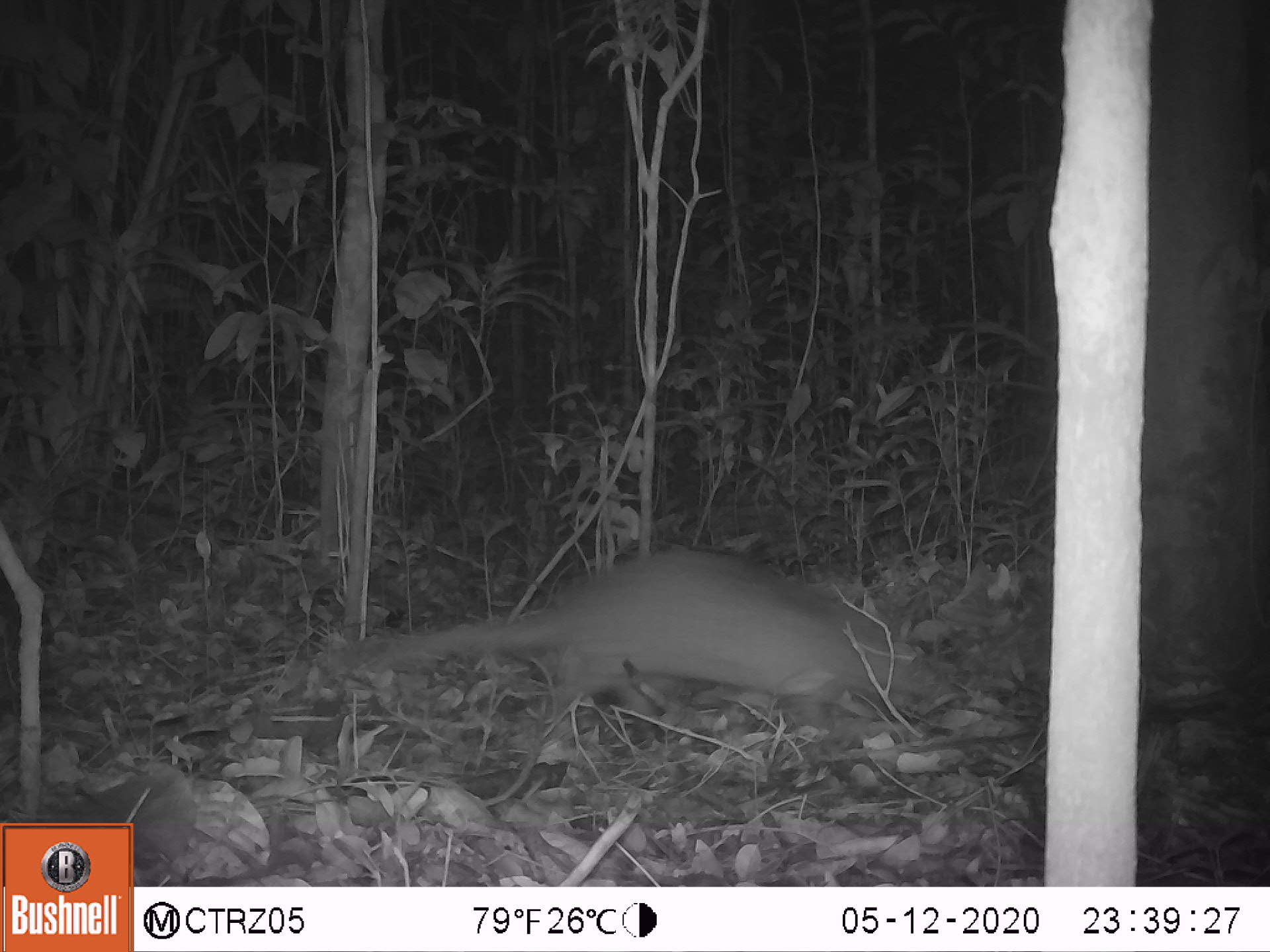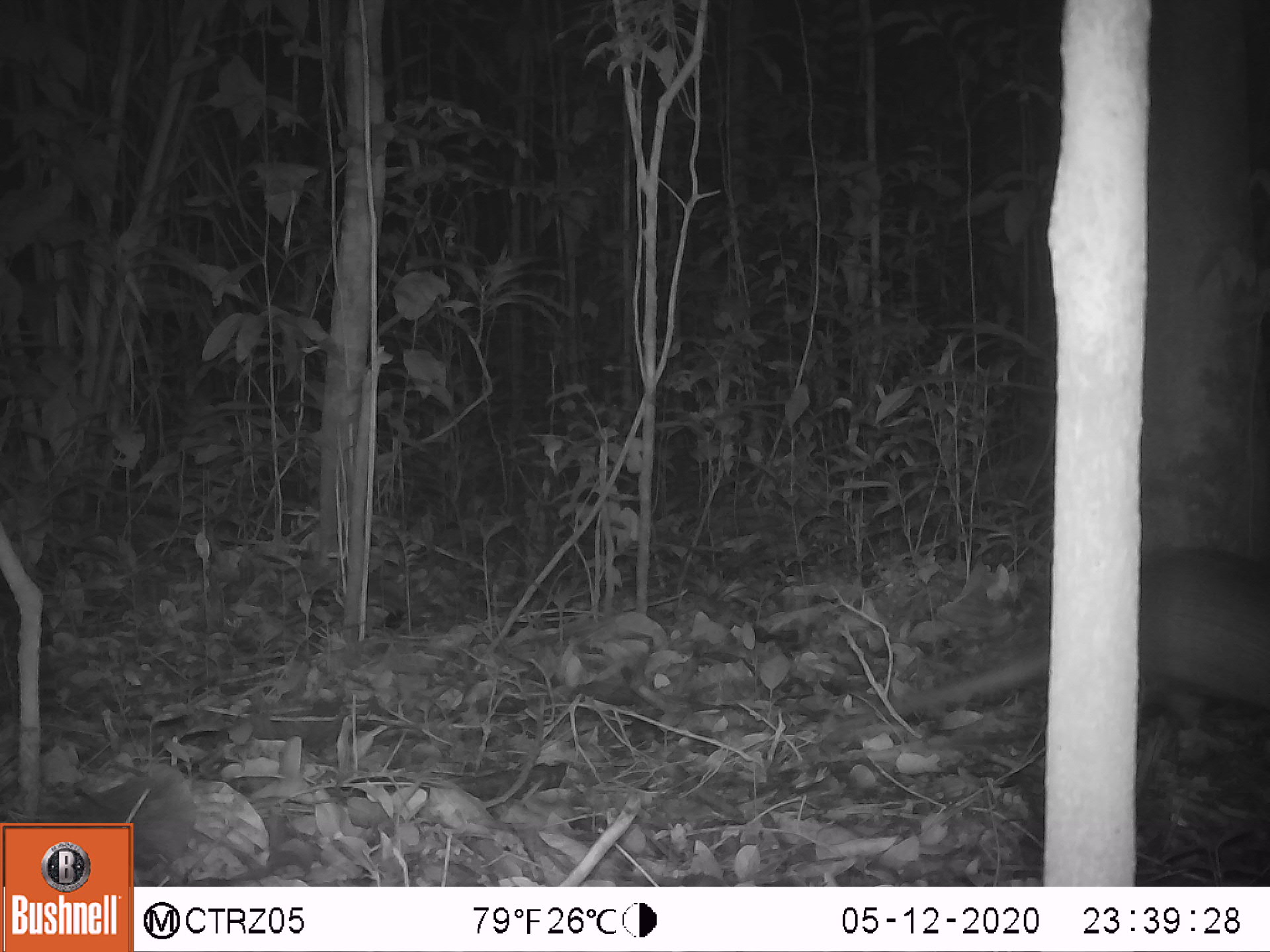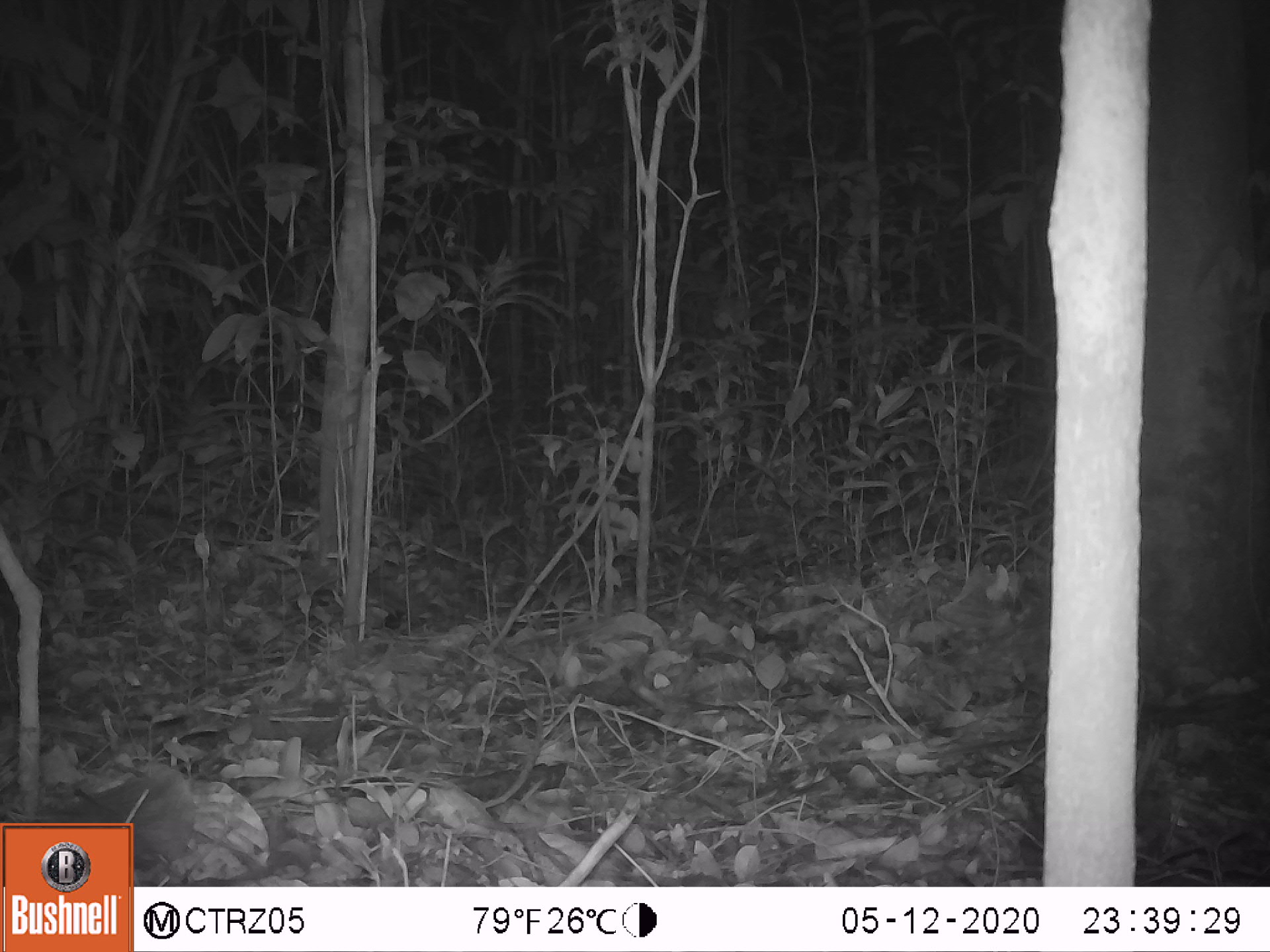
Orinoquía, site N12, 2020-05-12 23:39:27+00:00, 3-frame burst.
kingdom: Animalia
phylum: Chordata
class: Mammalia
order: Cingulata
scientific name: Cingulata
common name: armadillo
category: unknown armadillo